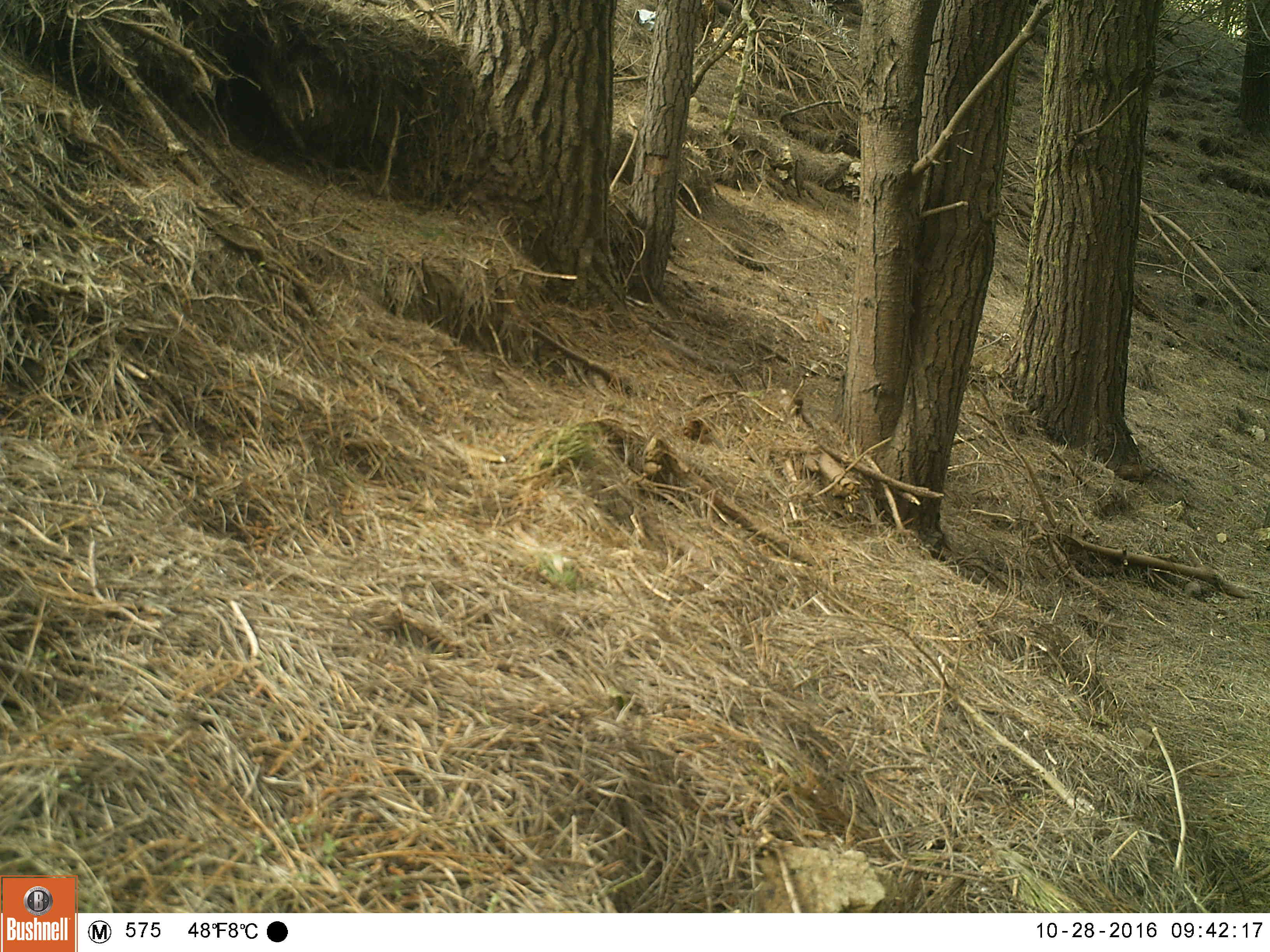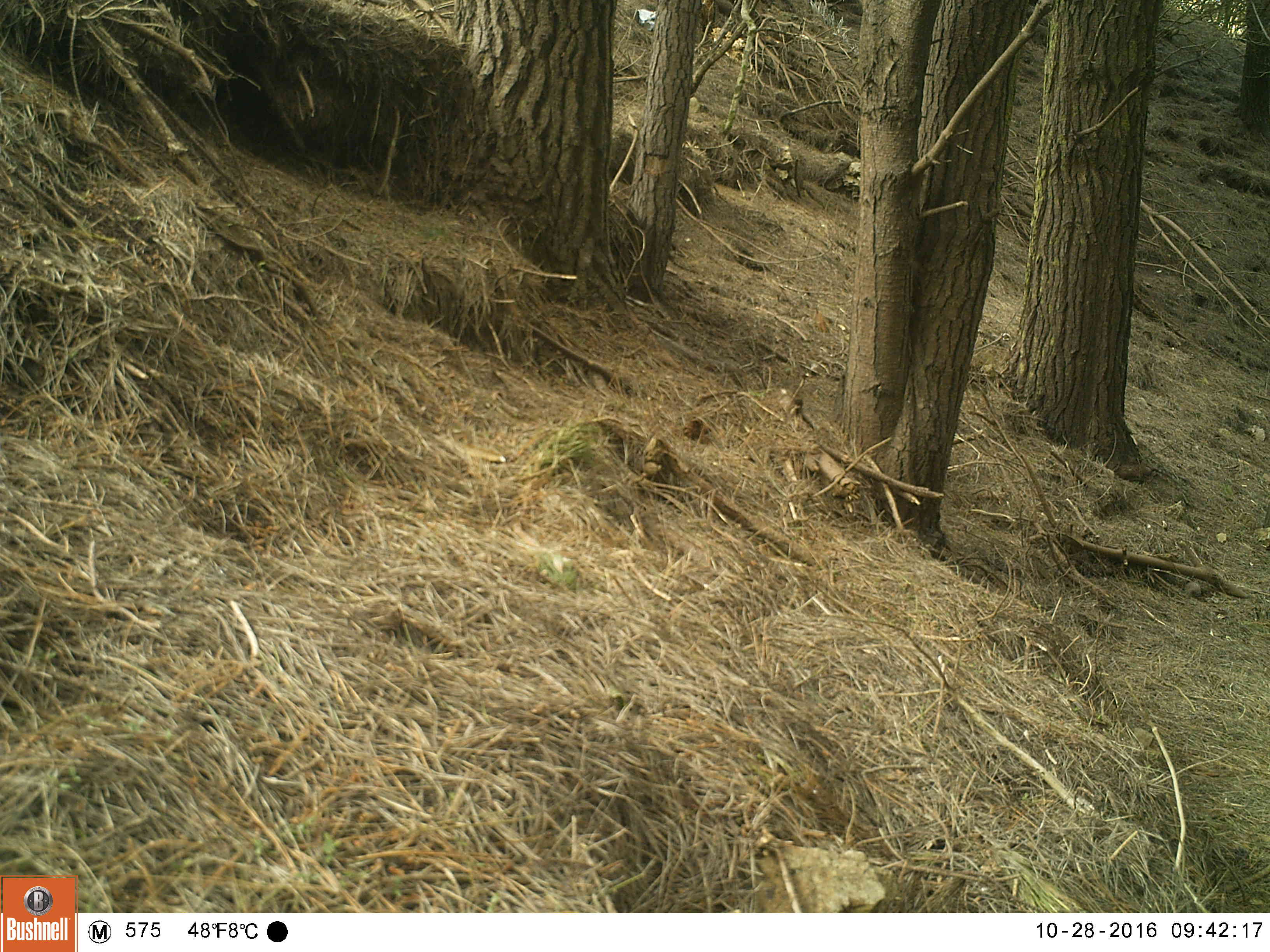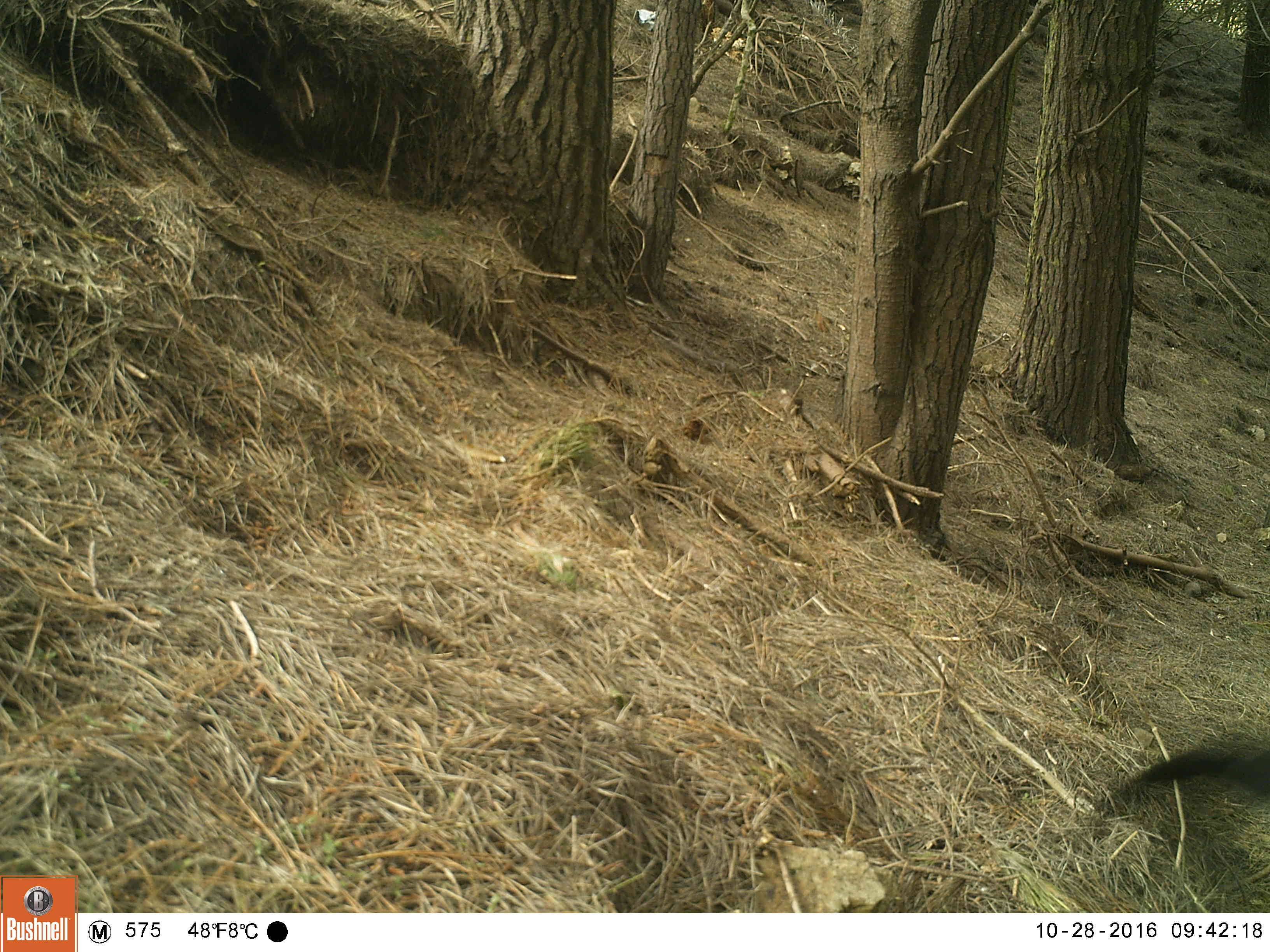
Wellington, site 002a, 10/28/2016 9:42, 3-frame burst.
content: unidentified animal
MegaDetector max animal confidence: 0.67